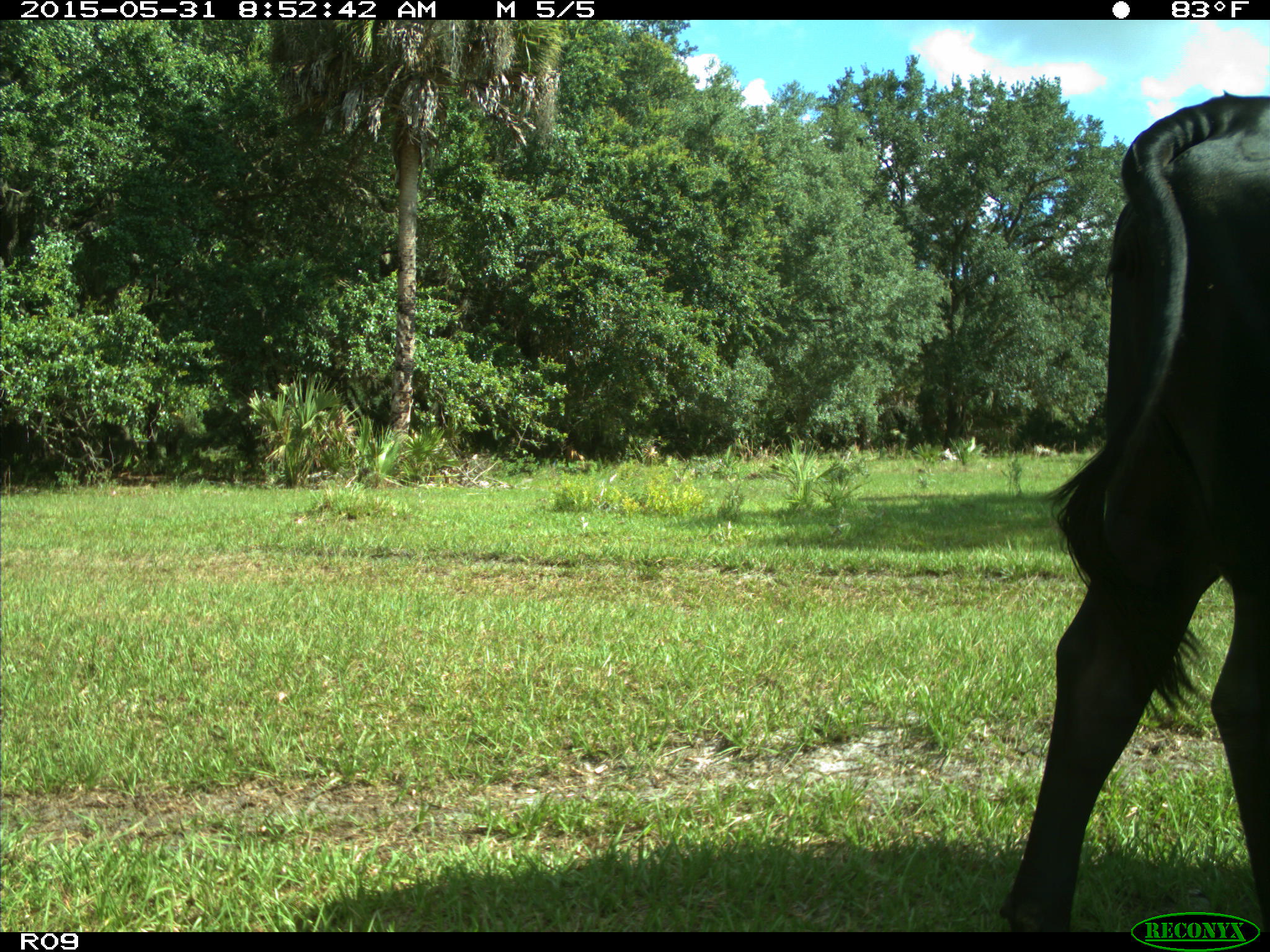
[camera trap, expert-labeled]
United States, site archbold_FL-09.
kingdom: Animalia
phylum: Chordata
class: Mammalia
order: Artiodactyla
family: Bovidae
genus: Bos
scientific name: Bos taurus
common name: domestic cow